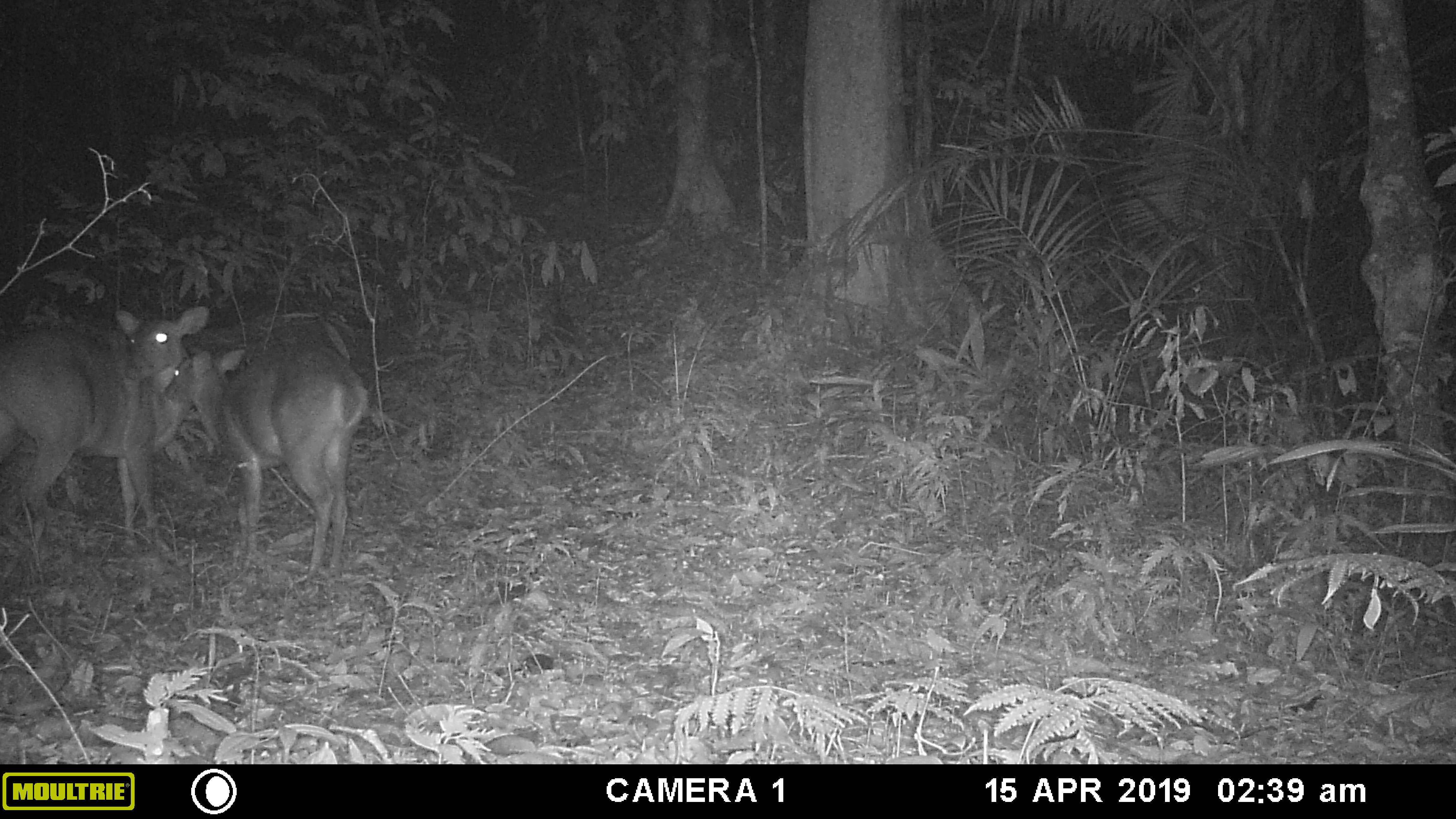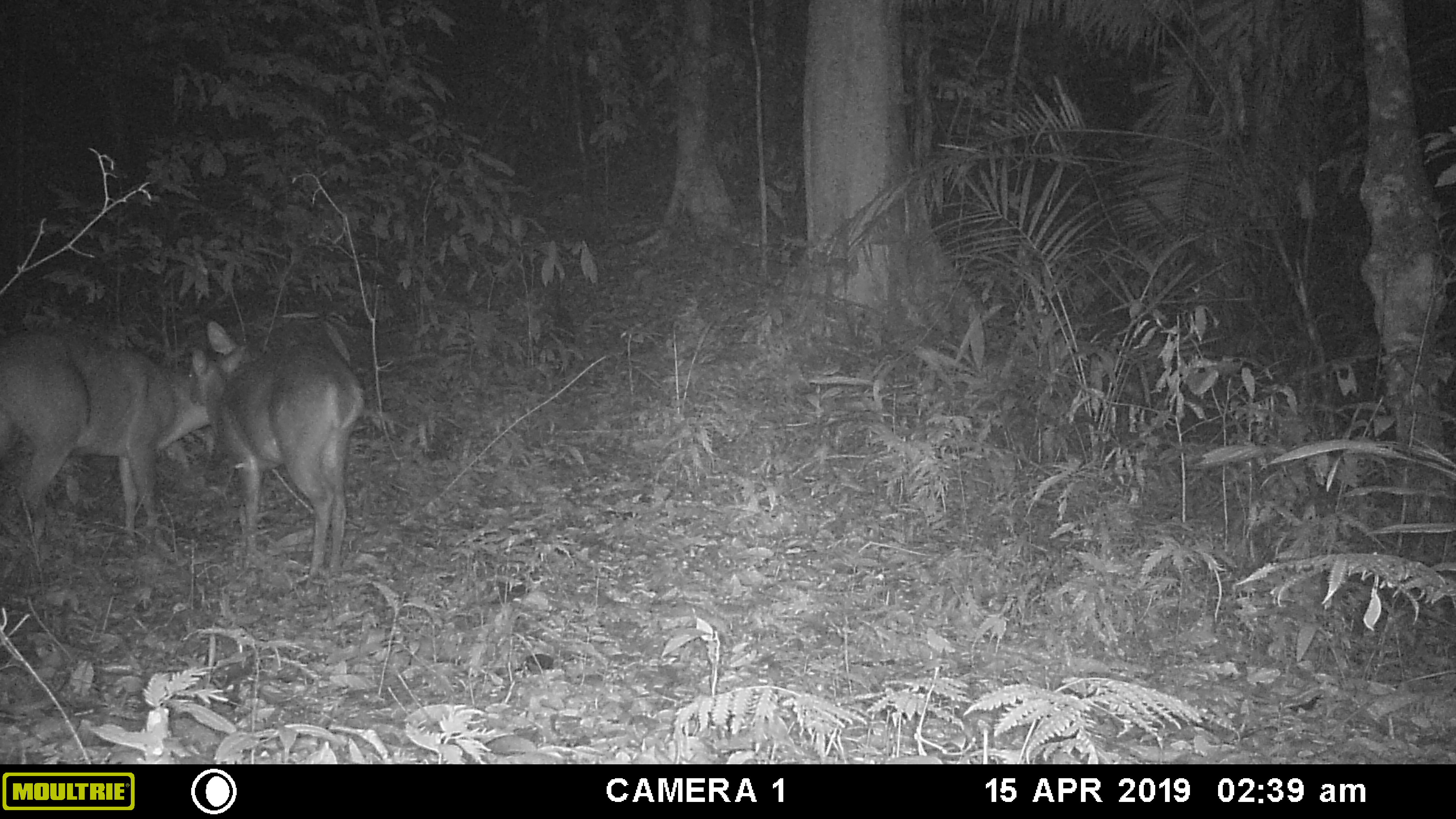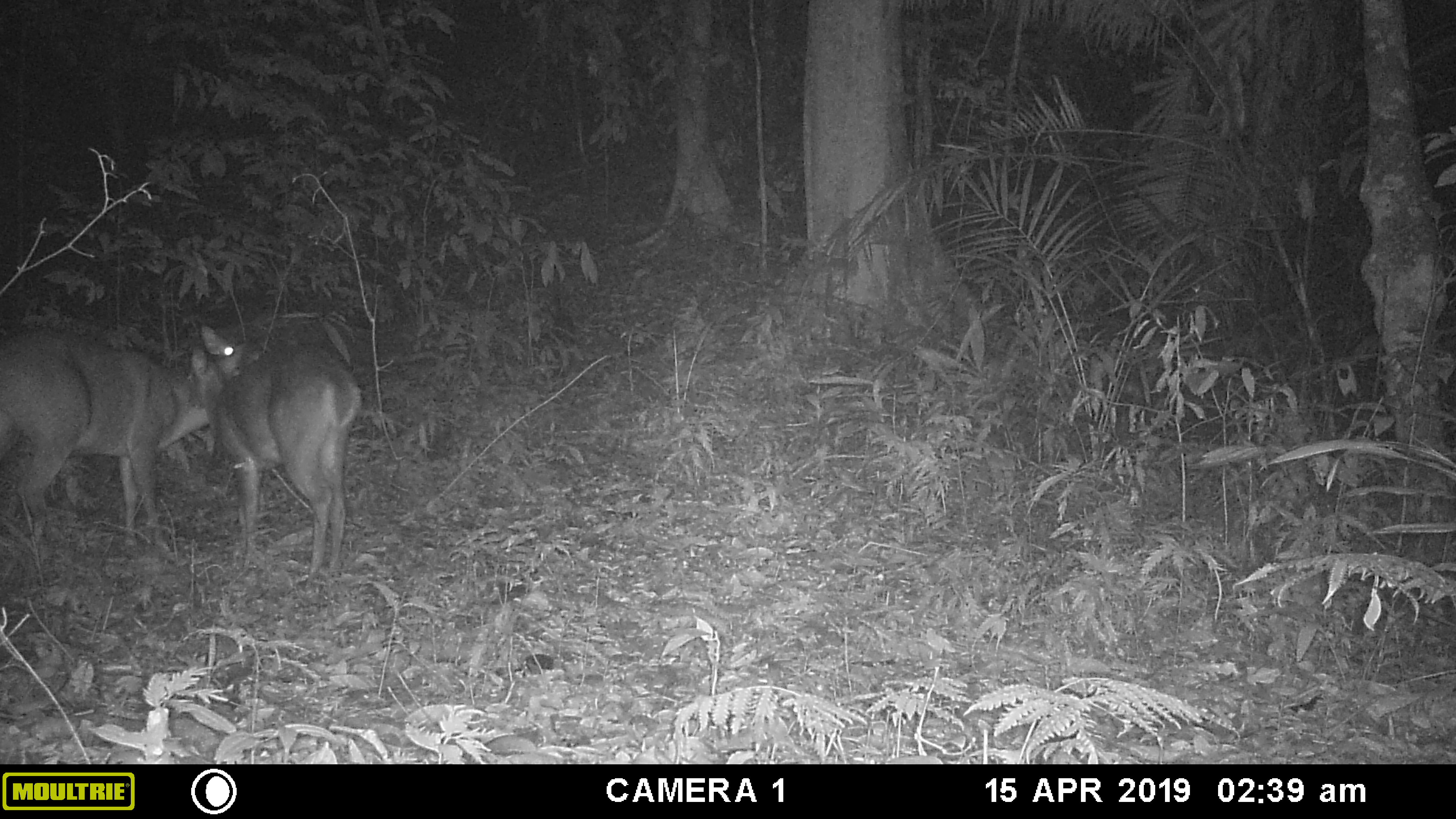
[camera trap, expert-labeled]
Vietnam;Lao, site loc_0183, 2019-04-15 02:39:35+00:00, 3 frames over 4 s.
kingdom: Animalia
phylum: Chordata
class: Mammalia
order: Artiodactyla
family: Cervidae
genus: Muntiacus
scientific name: Muntiacus vuquangensis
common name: large-antlered muntjac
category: large antlered muntjac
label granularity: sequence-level